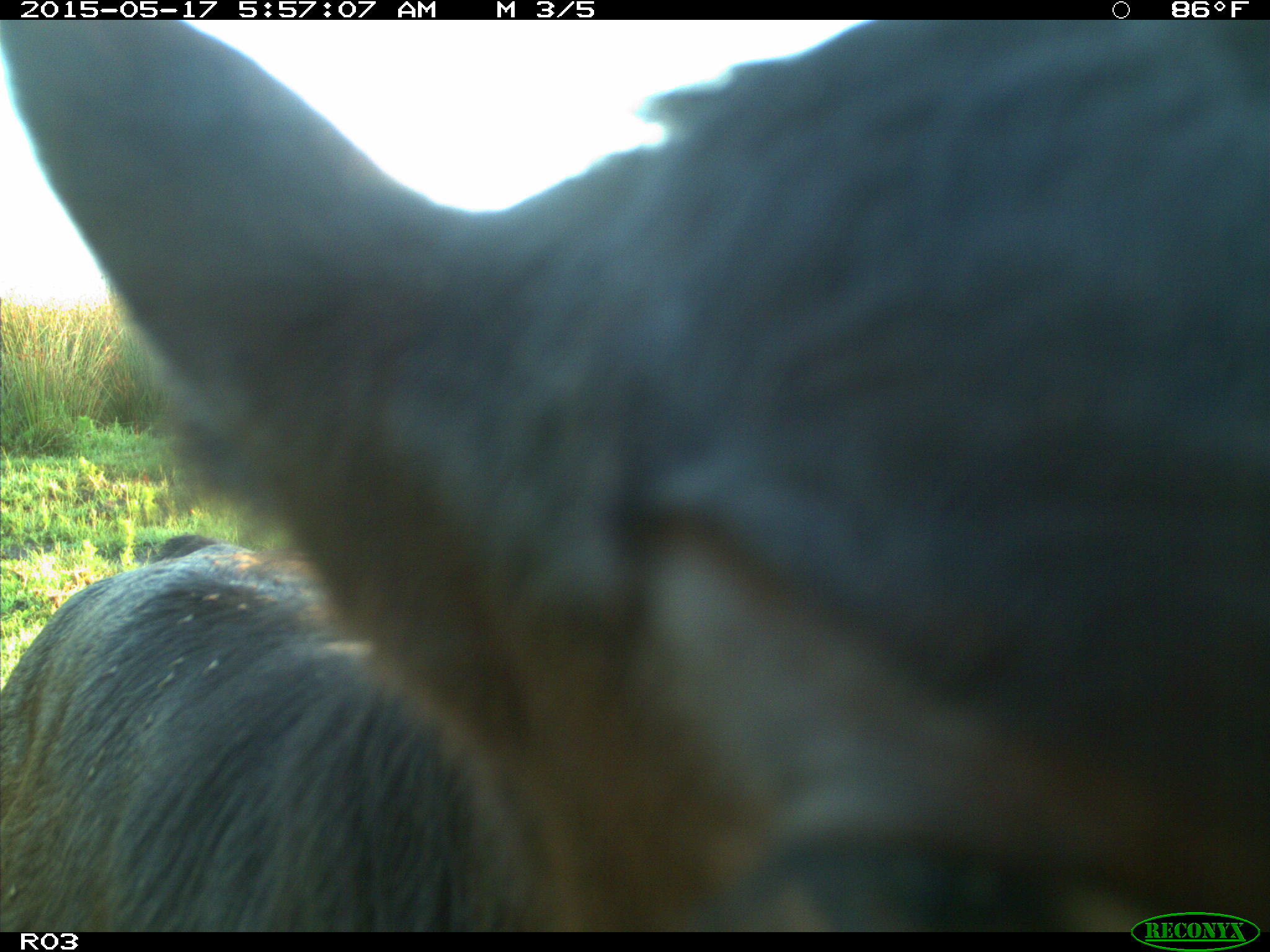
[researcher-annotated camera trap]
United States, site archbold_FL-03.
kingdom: Animalia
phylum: Chordata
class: Mammalia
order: Artiodactyla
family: Bovidae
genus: Bos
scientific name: Bos taurus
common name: domestic cow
Bos taurus (domestic cow).